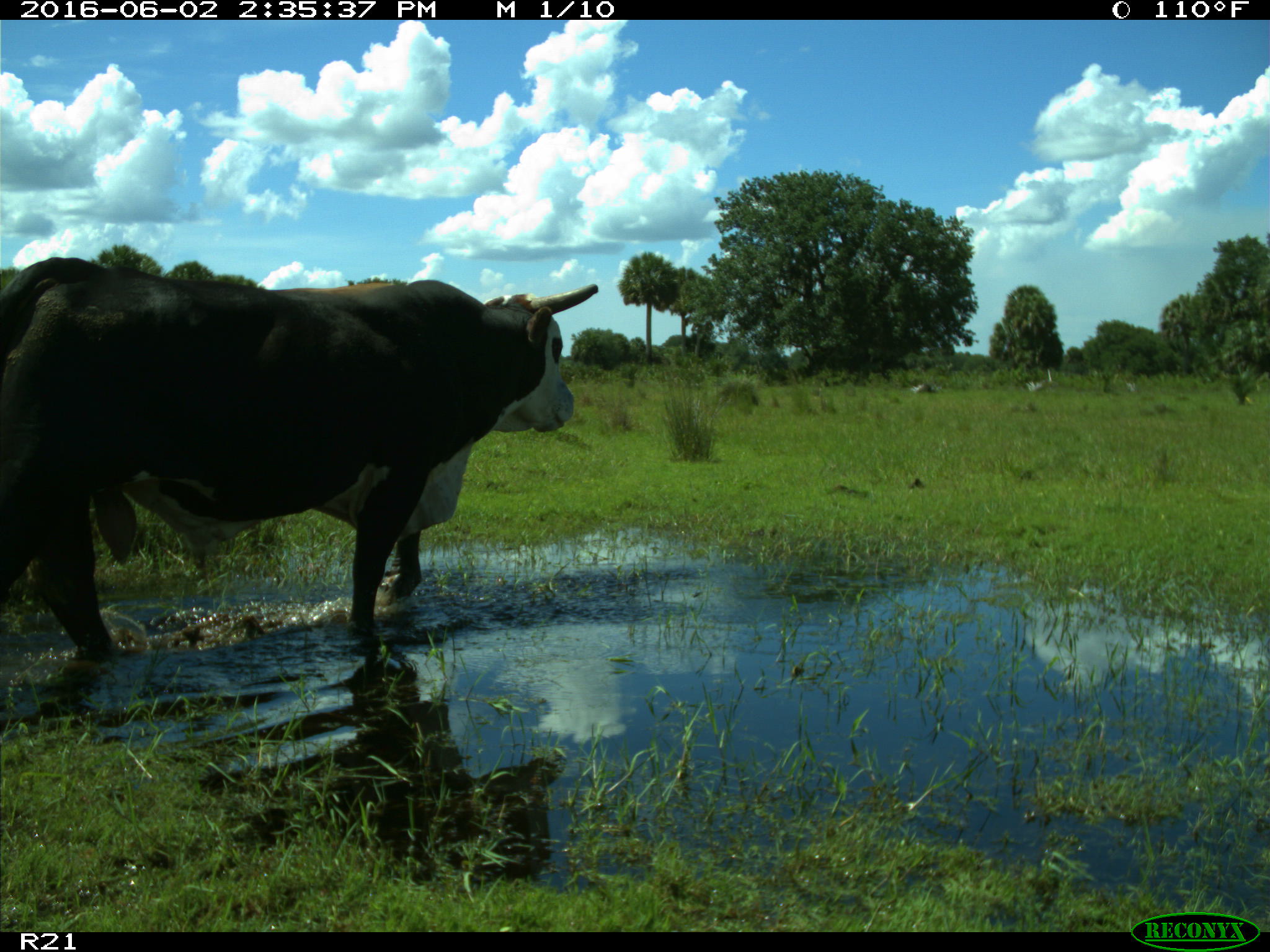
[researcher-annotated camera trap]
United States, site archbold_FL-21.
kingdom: Animalia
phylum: Chordata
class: Mammalia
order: Artiodactyla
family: Bovidae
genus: Bos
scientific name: Bos taurus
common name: domestic cow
Bos taurus (domestic cow).